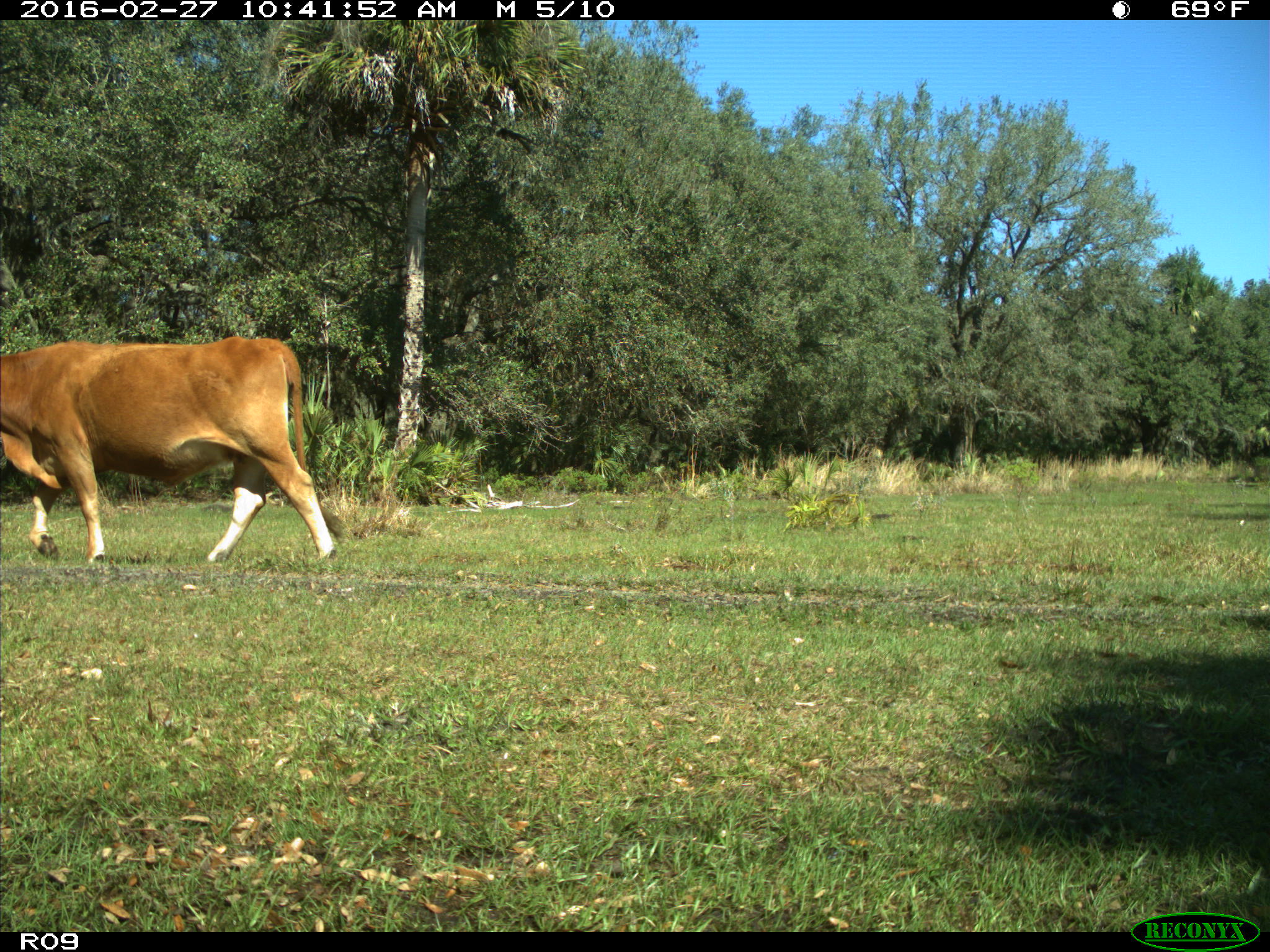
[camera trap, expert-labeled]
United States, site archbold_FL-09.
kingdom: Animalia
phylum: Chordata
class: Mammalia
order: Artiodactyla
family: Bovidae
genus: Bos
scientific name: Bos taurus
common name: domestic cow